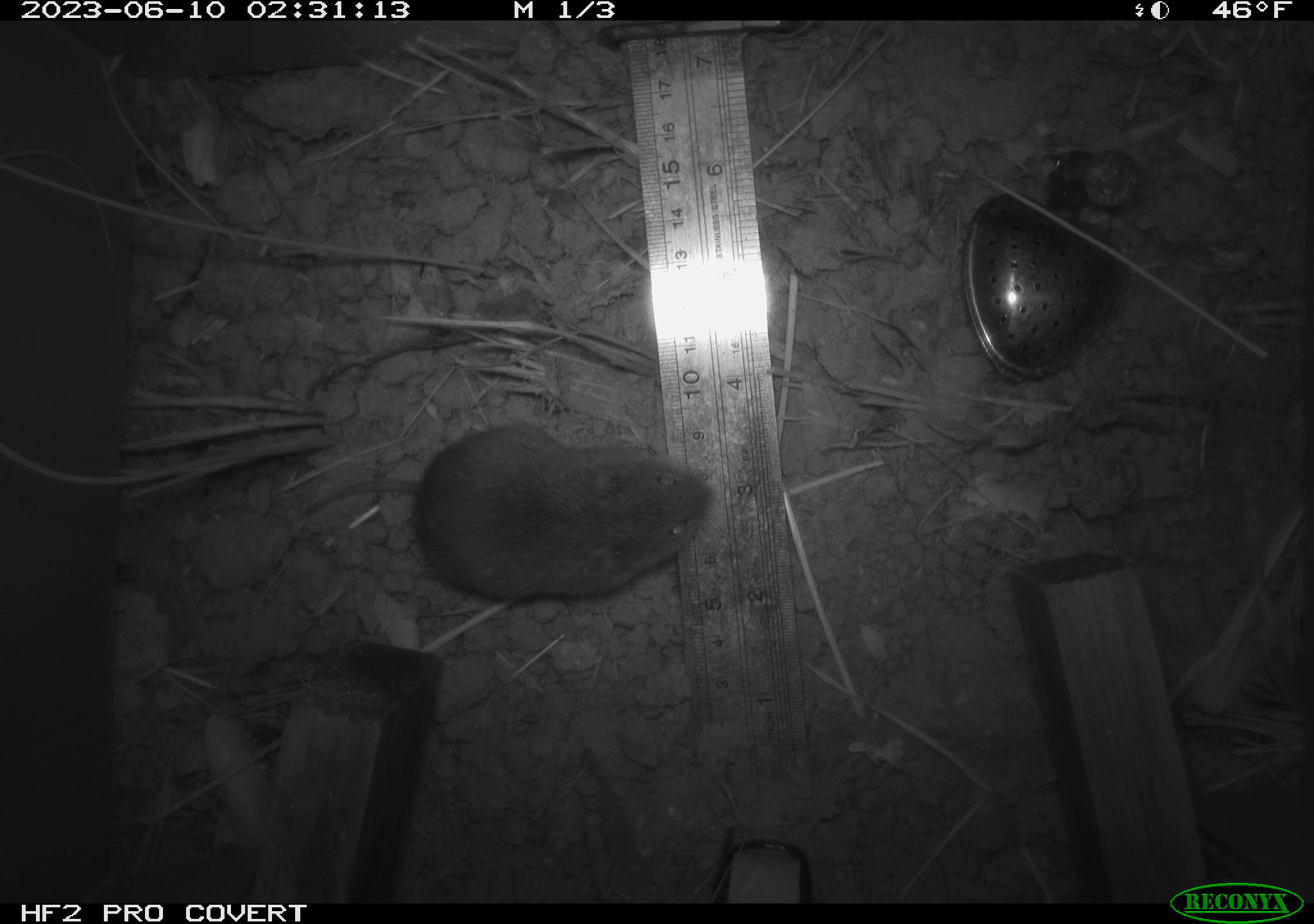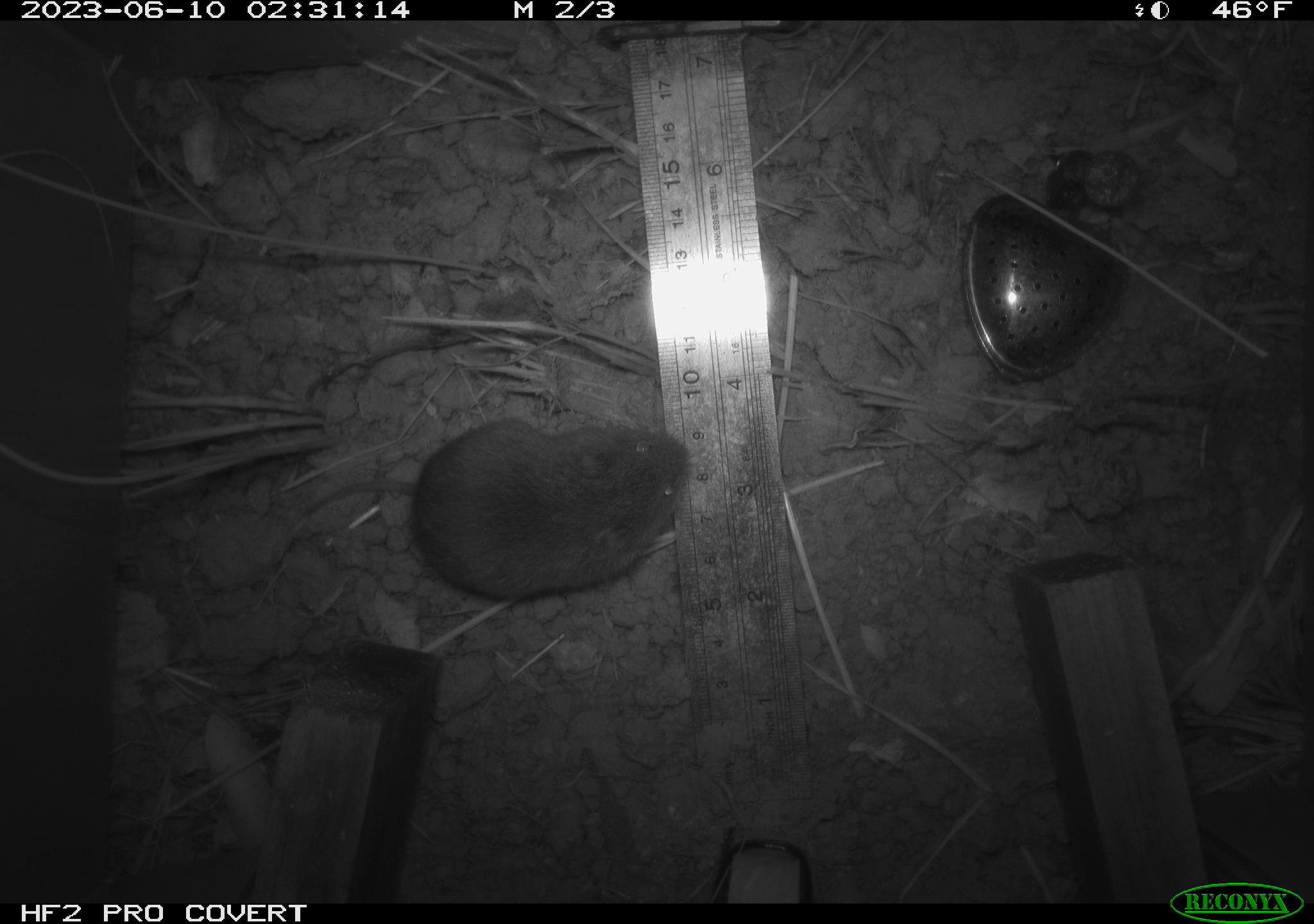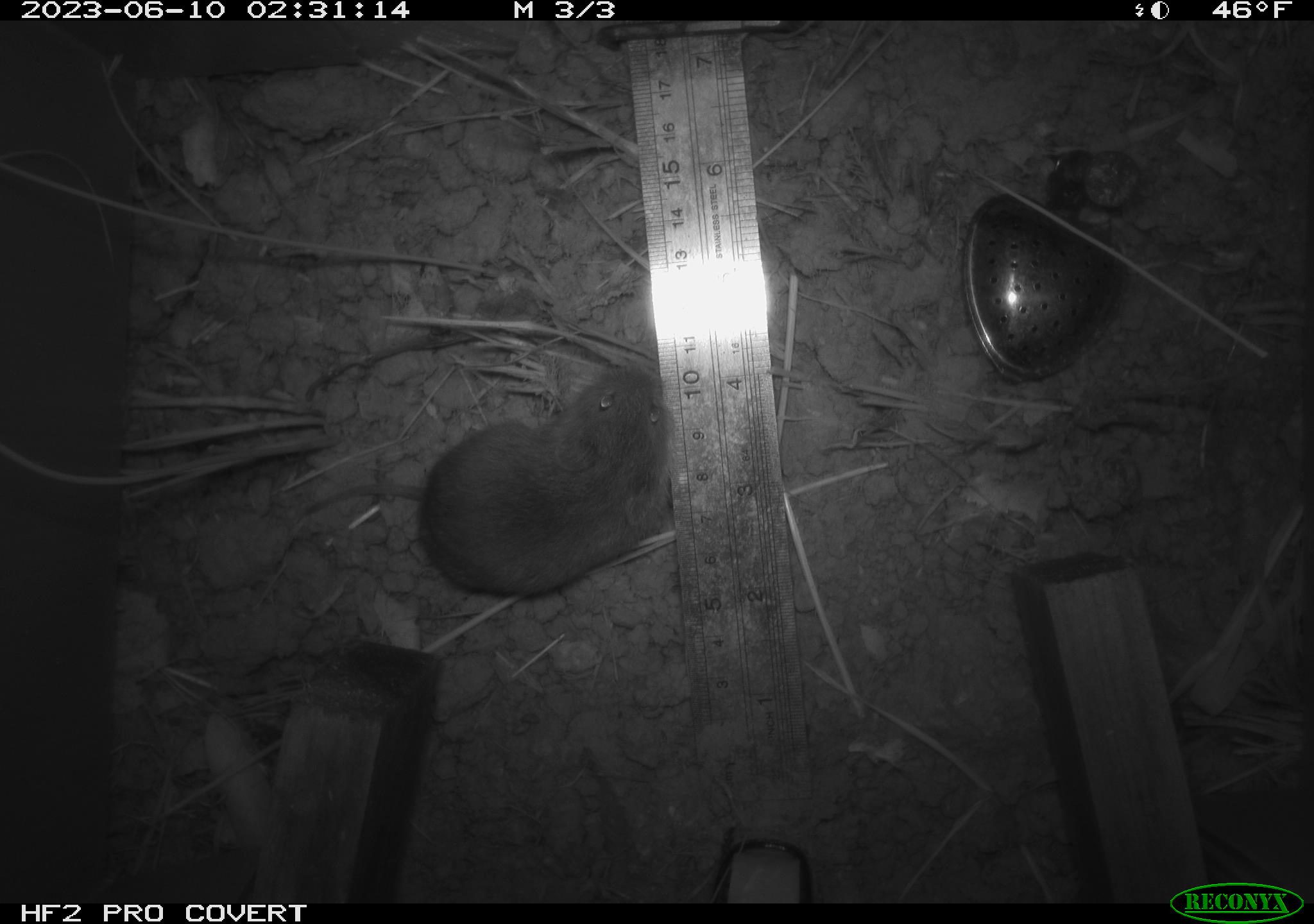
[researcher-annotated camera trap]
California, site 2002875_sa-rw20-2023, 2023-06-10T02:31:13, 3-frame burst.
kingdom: Animalia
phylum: Chordata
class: Mammalia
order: Rodentia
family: Cricetidae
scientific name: Arvicolinae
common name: voles, lemmings, and muskrats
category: arvicolinae subfamily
Arvicolinae subfamily (voles, lemmings, and muskrats) (Arvicolinae).